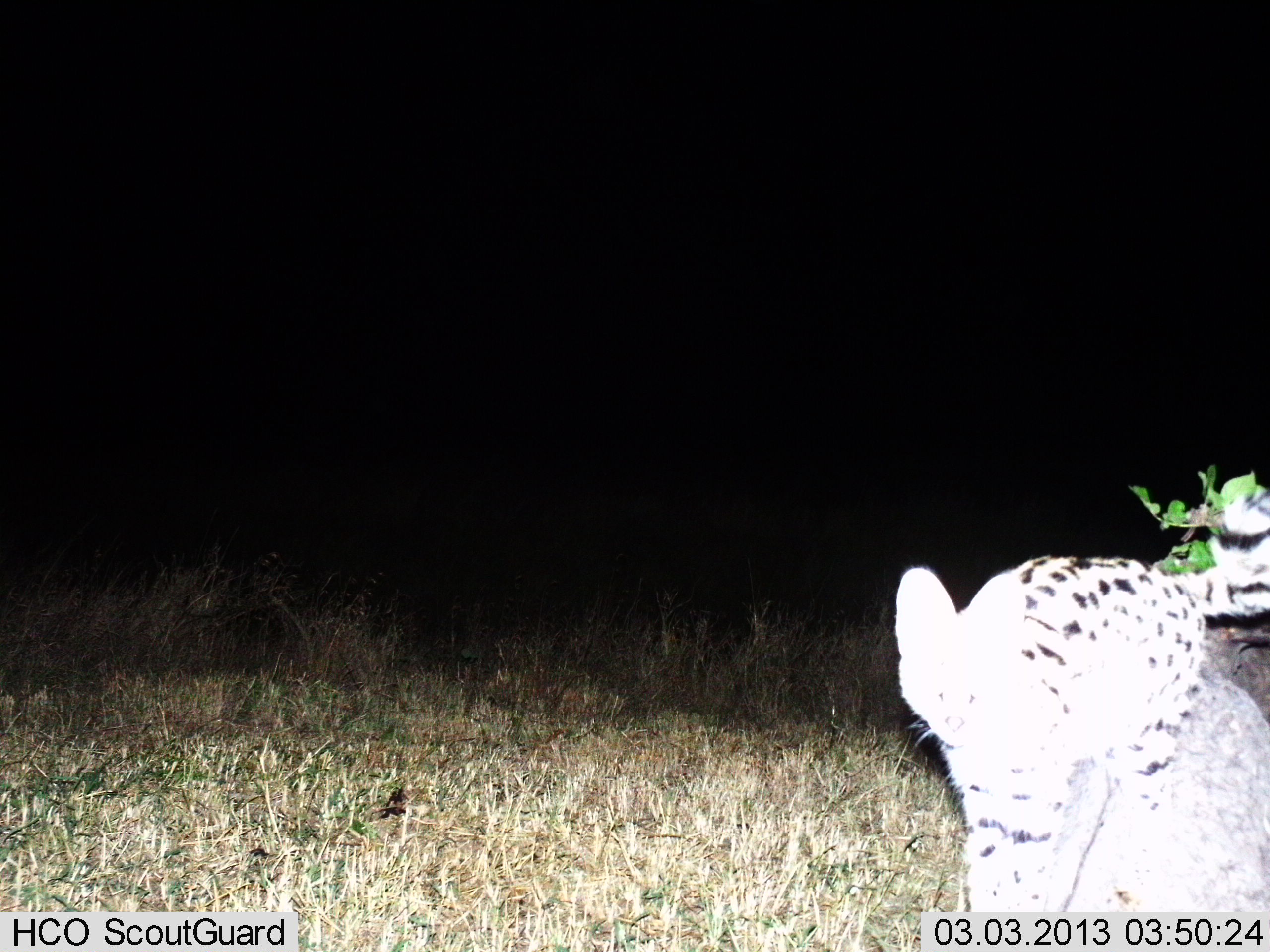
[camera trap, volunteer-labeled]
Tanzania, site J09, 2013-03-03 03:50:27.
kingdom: Animalia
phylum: Chordata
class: Mammalia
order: Carnivora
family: Felidae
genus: Leptailurus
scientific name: Leptailurus serval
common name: serval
Serval (Leptailurus serval), count 1. Behavior (volunteer vote fractions): standing 63%, resting 21%, moving 21%, interacting 0%. Young present (vote fraction): 0%. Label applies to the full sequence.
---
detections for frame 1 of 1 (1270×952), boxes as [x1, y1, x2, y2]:
animal: [891, 550, 1211, 914]